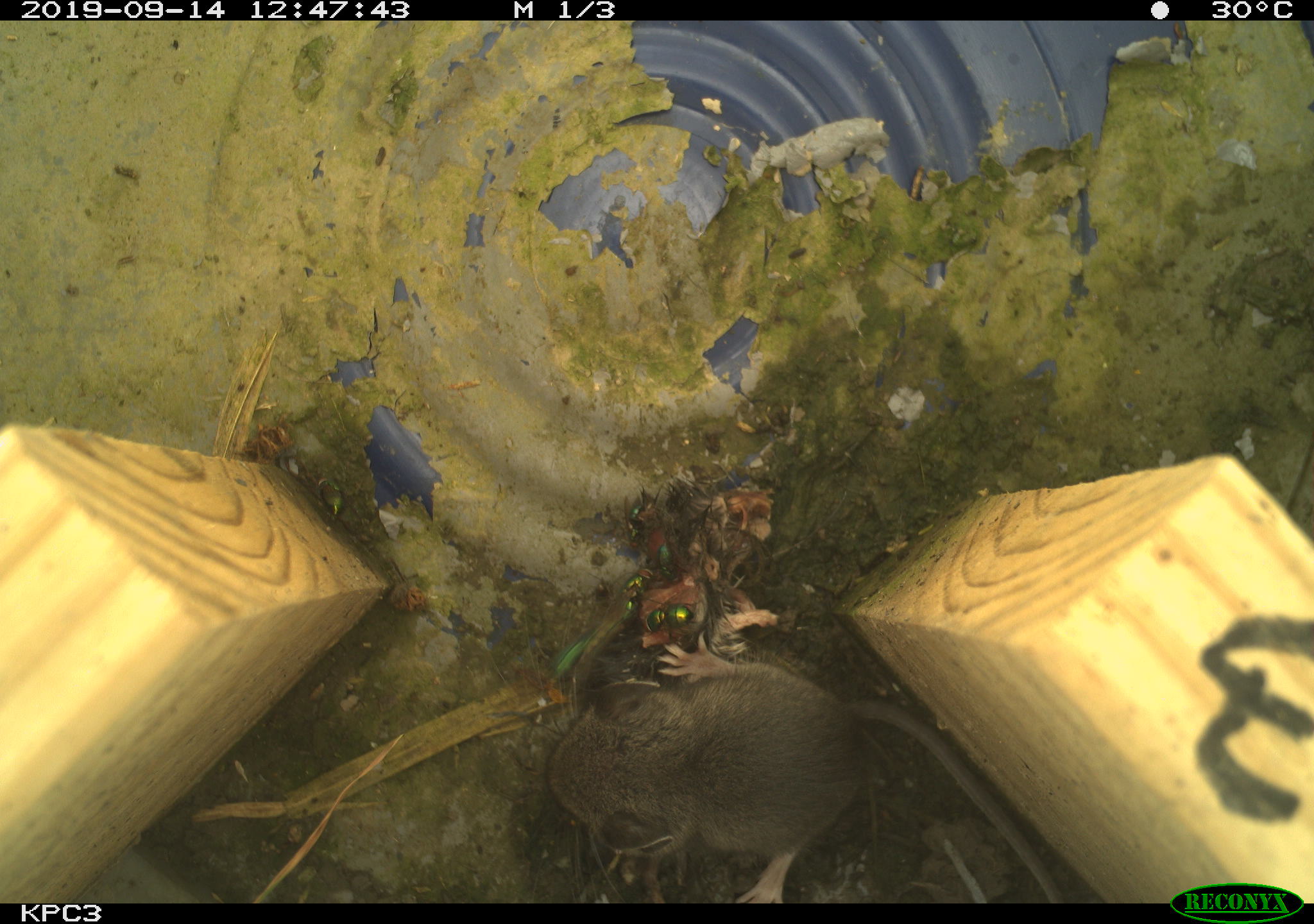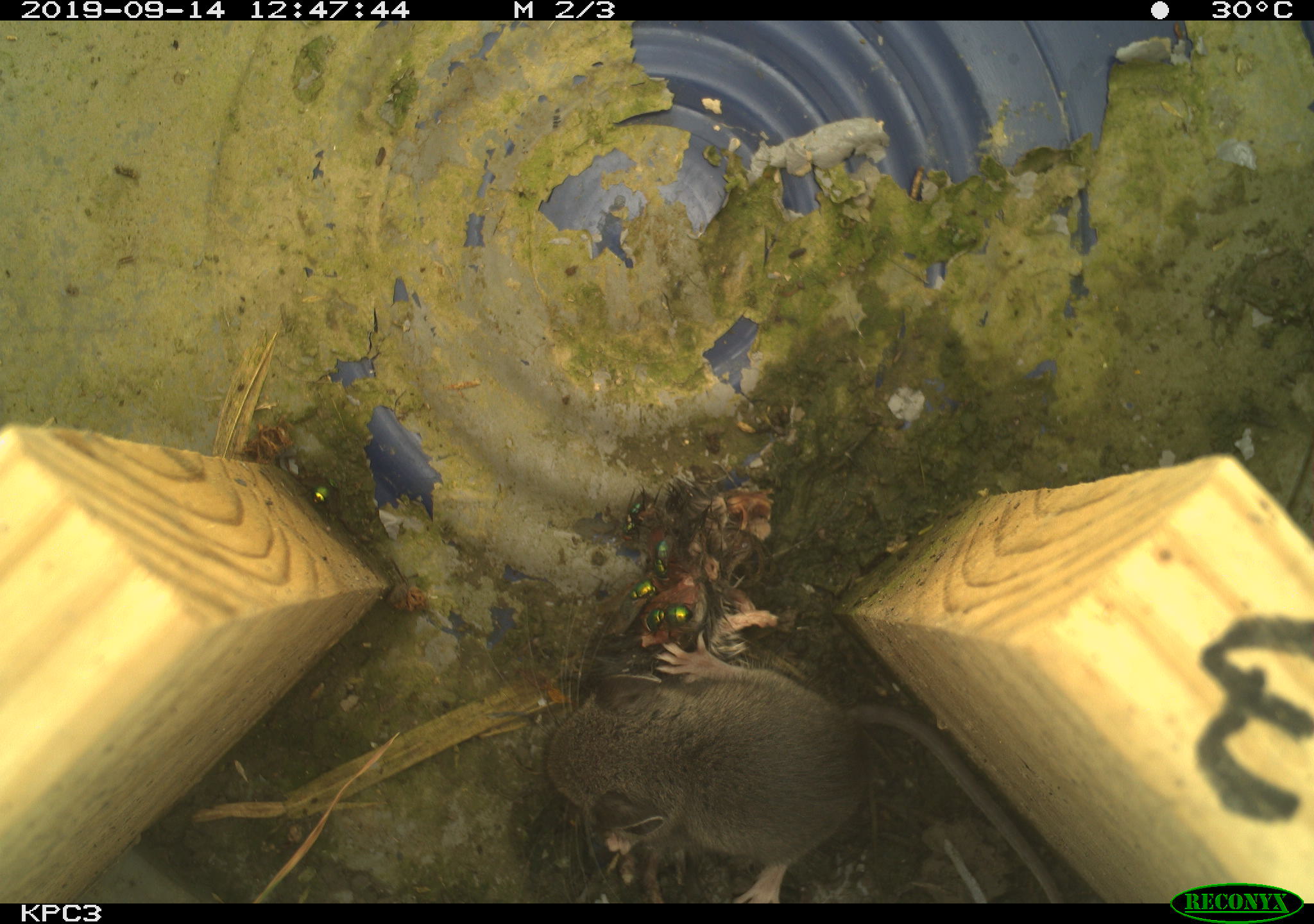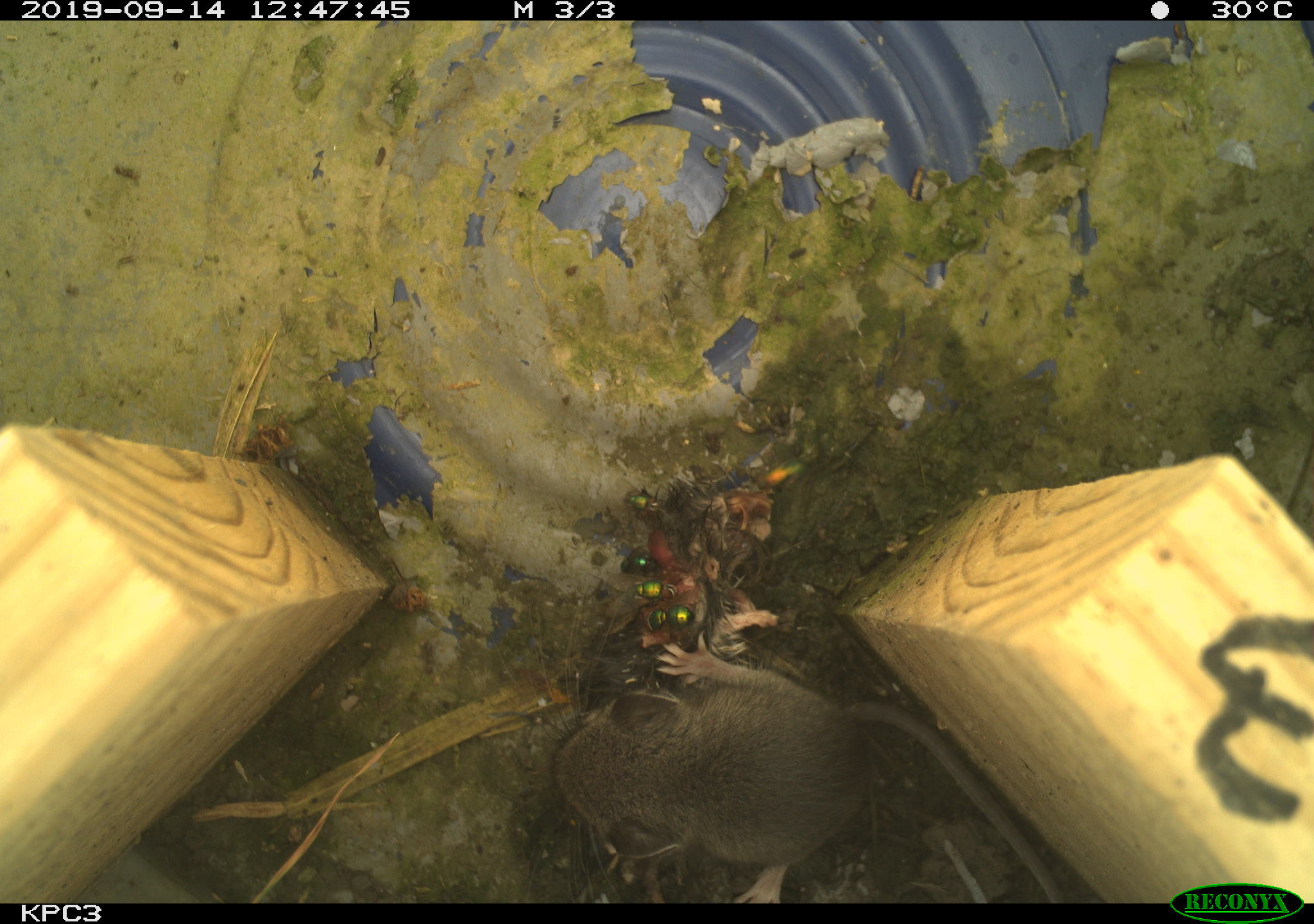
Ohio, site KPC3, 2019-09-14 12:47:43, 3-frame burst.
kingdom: Animalia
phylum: Chordata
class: Mammalia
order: Rodentia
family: Cricetidae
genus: Peromyscus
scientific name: Peromyscus leucopus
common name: white-footed mouse